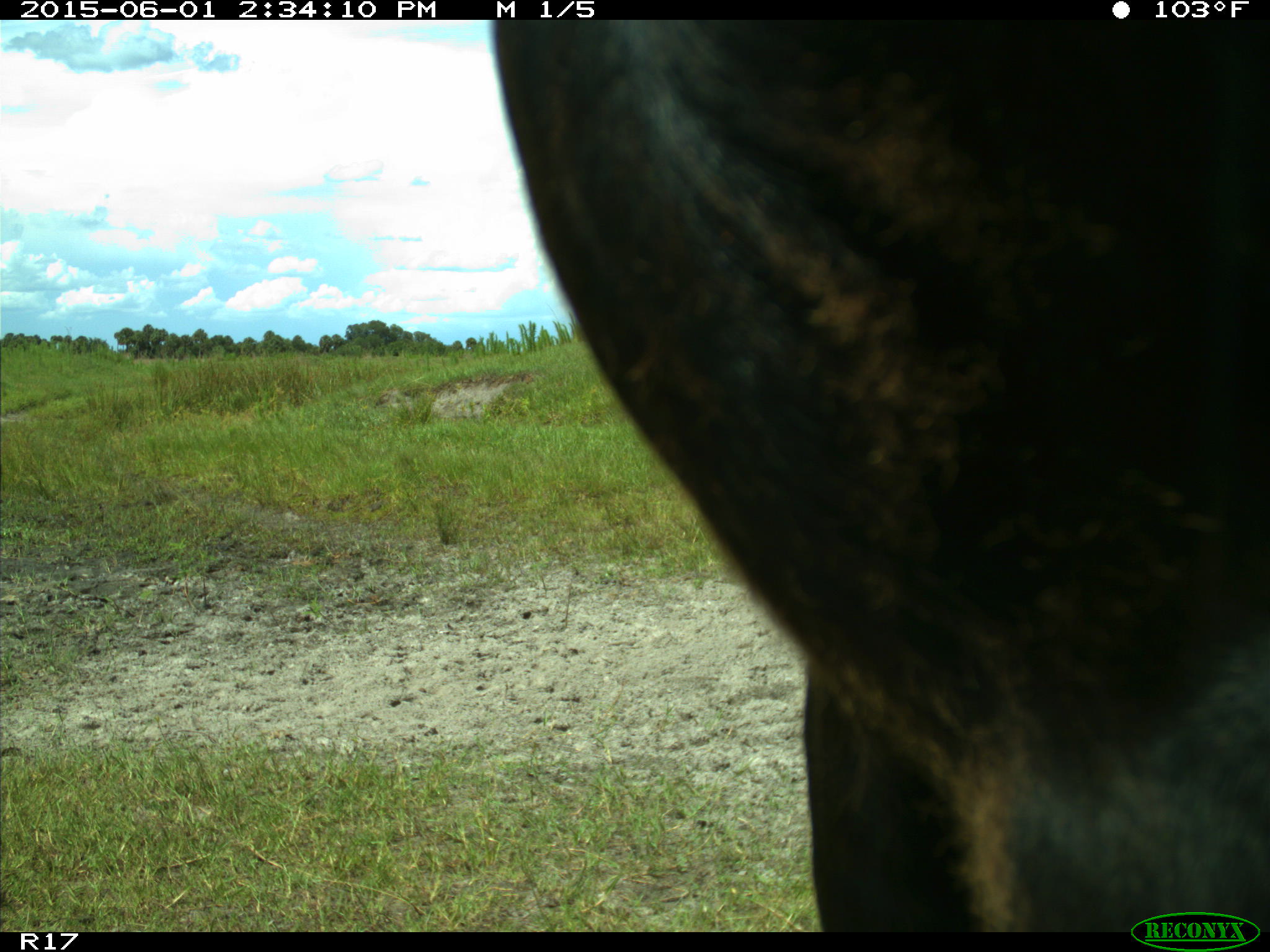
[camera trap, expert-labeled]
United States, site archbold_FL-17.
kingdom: Animalia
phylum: Chordata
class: Mammalia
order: Artiodactyla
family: Bovidae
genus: Bos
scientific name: Bos taurus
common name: domestic cow